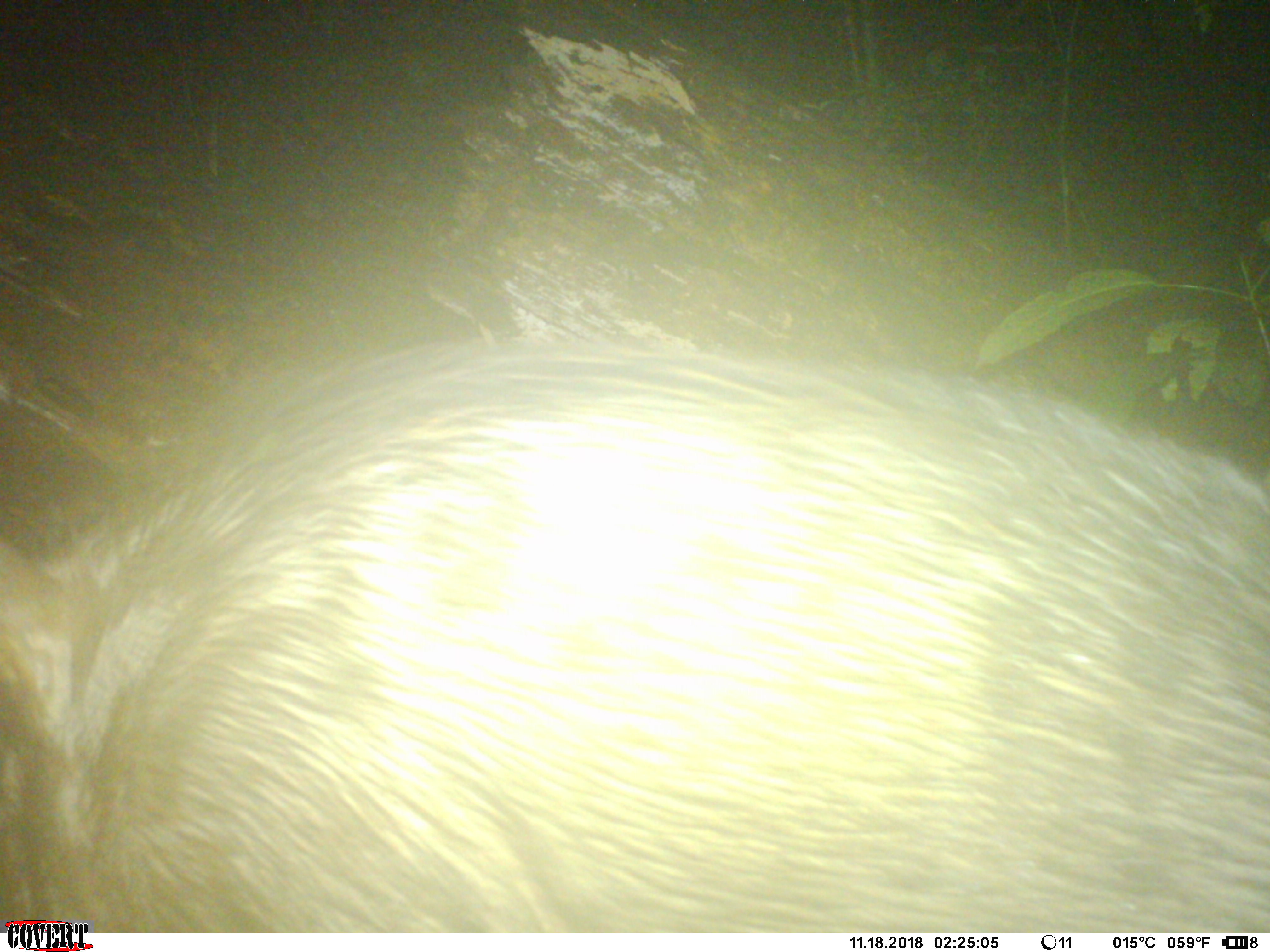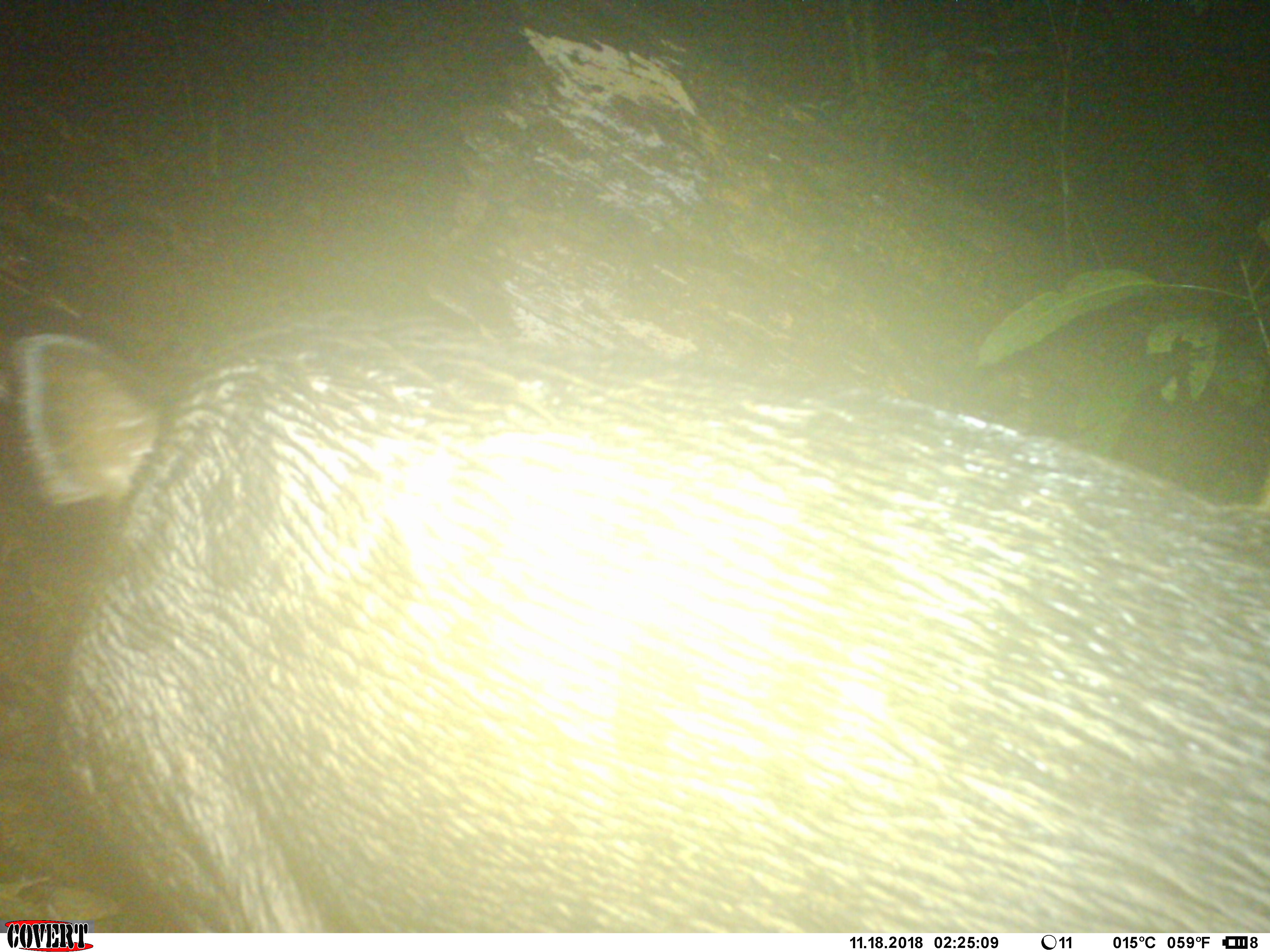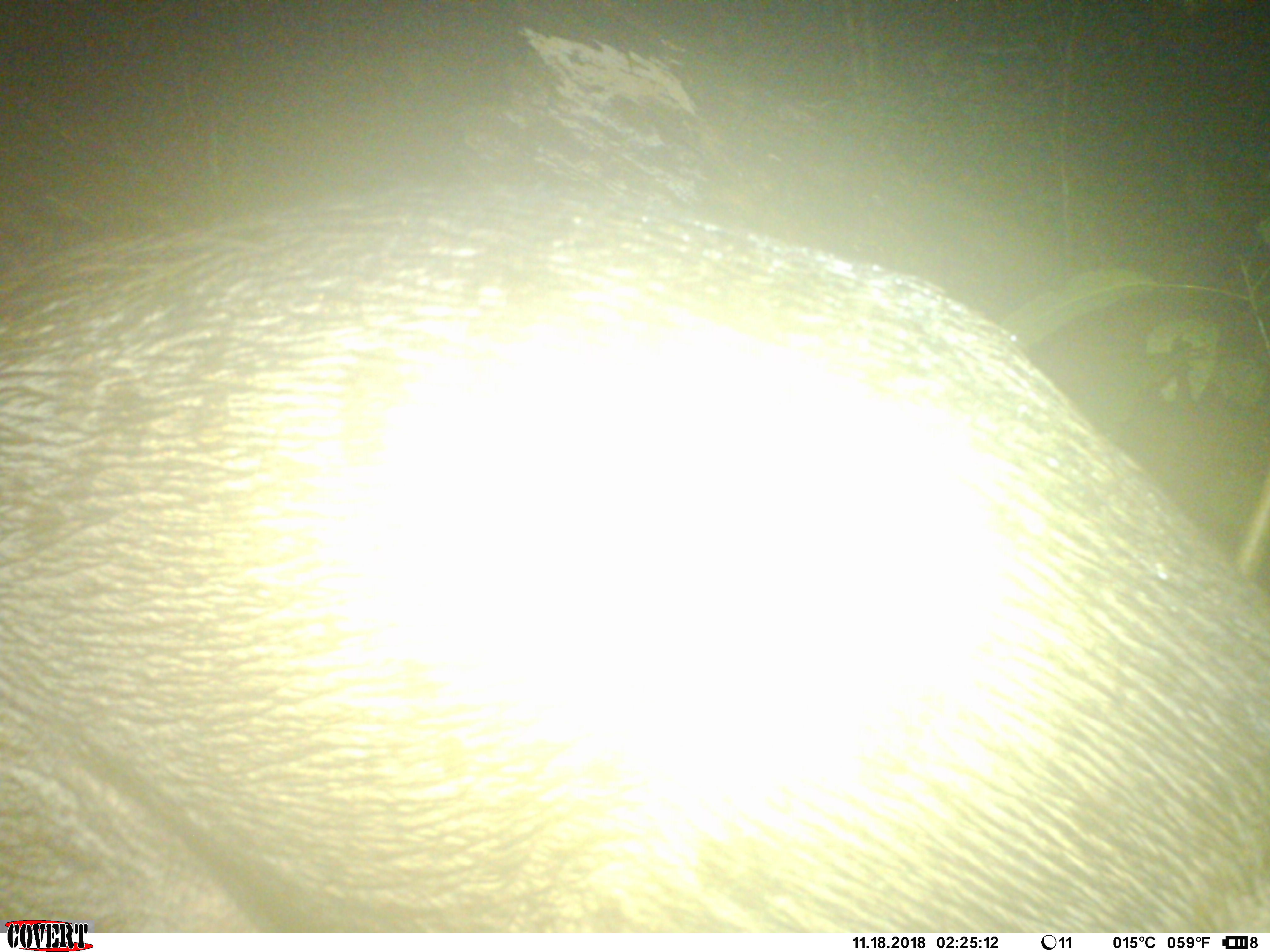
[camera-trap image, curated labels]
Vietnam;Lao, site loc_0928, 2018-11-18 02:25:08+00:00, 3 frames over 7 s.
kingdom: Animalia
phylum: Chordata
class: Mammalia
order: Artiodactyla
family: Suidae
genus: Sus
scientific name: Sus scrofa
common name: eurasian wild pig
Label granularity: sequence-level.